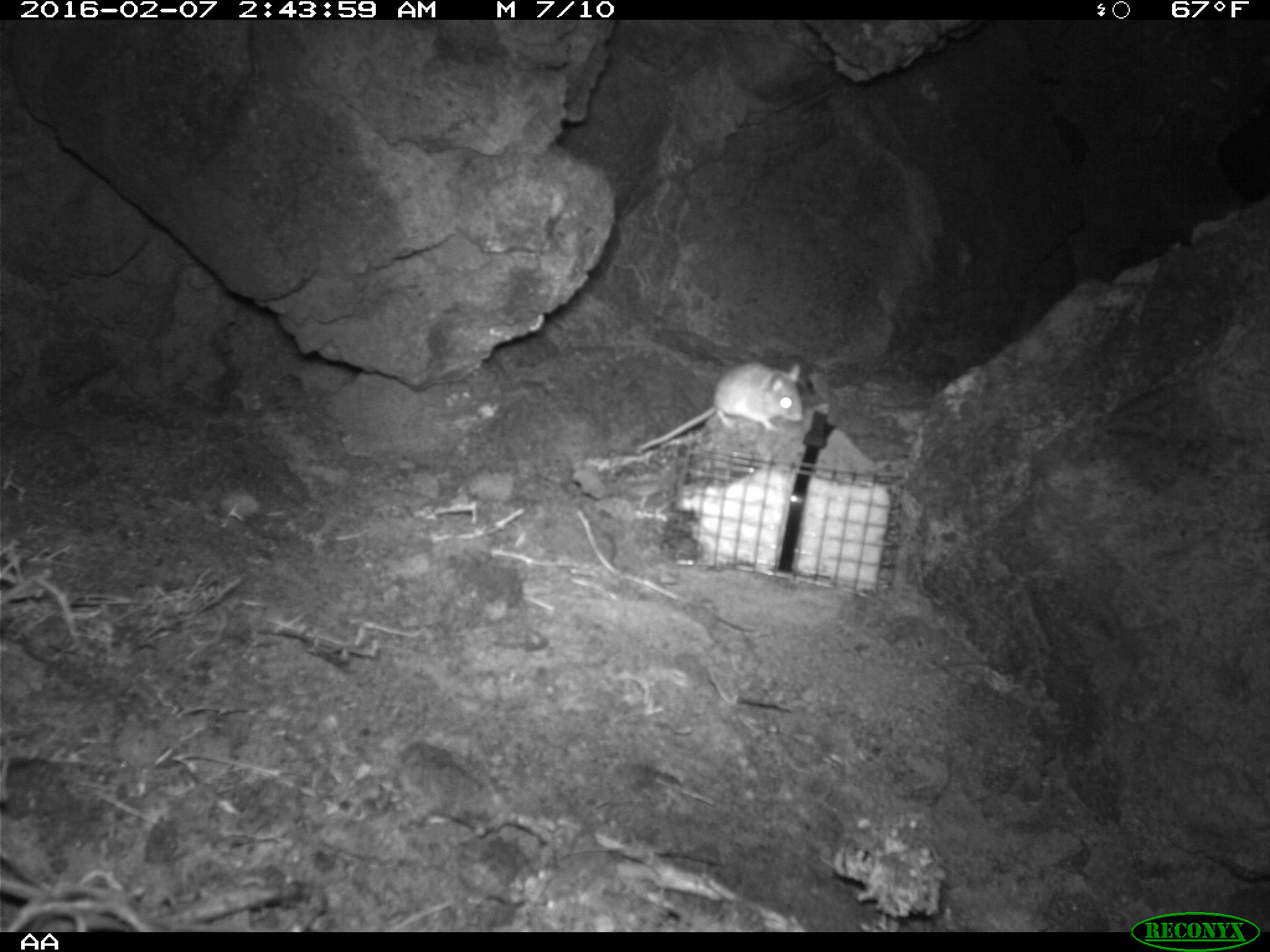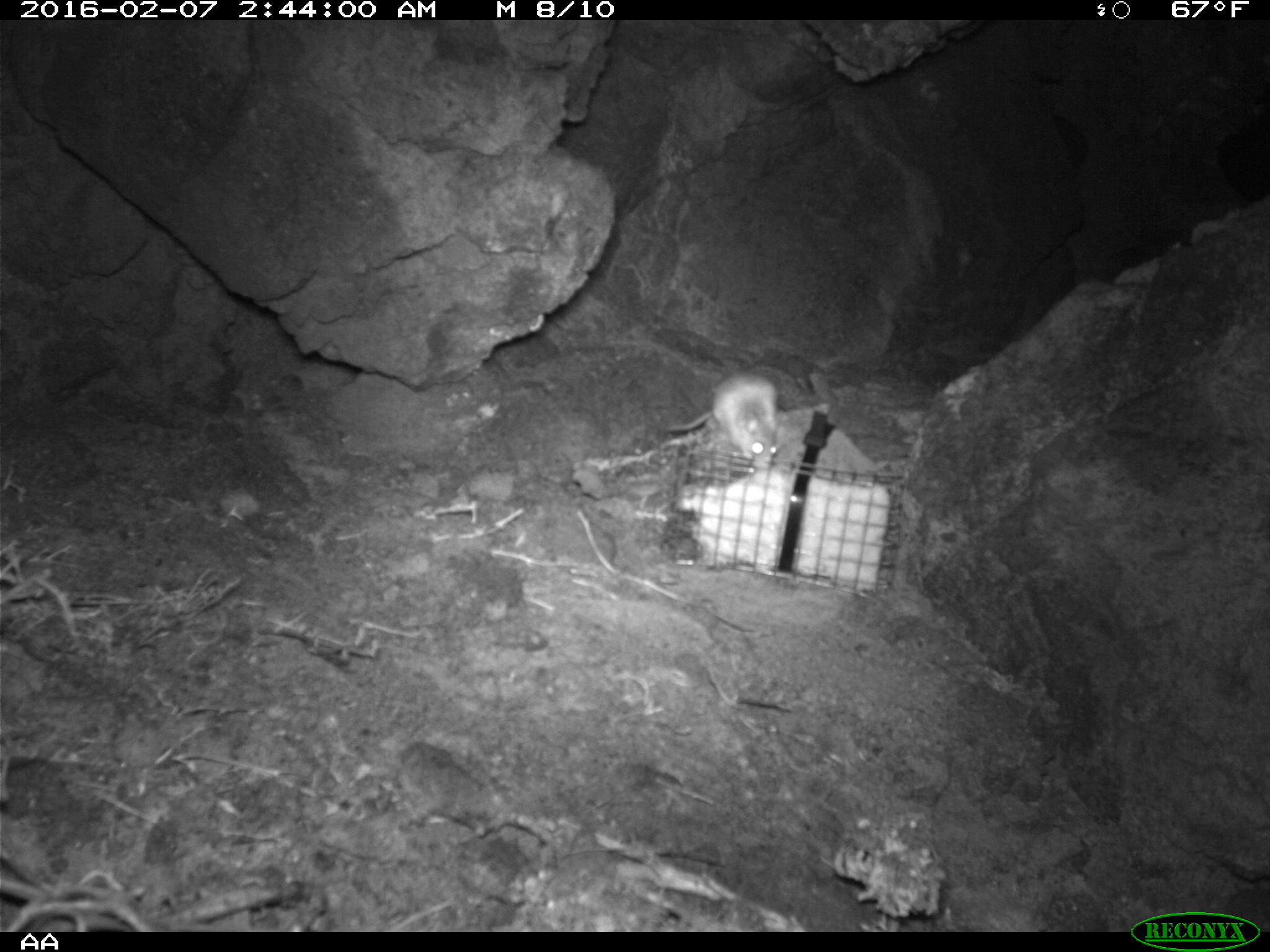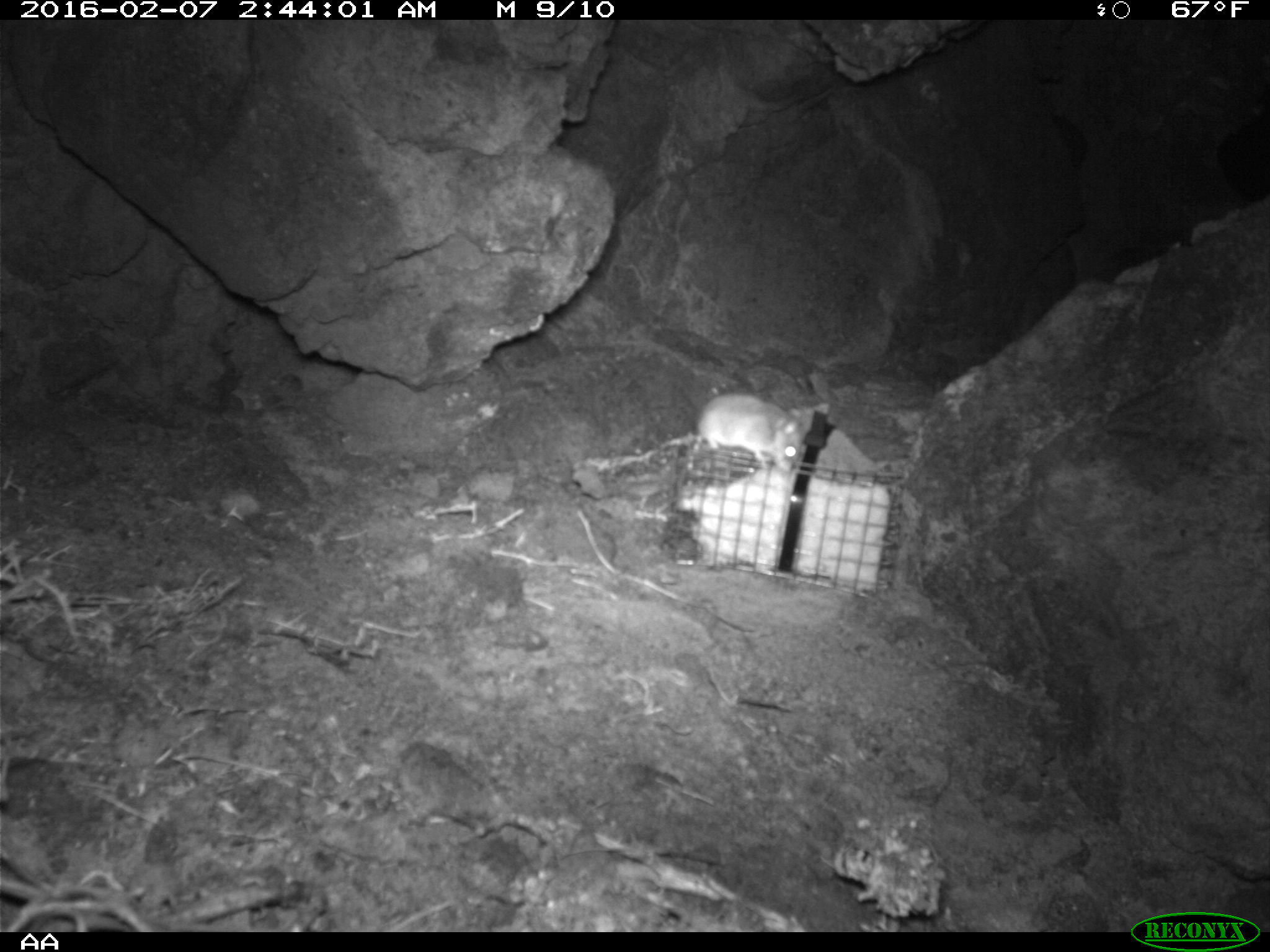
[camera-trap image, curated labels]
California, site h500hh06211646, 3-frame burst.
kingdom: Animalia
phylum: Chordata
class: Mammalia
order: Rodentia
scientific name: Rodentia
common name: rodent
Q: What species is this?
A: Rodent (Rodentia).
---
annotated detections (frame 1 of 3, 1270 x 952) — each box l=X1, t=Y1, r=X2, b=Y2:
rodent: l=637, t=359, r=804, b=453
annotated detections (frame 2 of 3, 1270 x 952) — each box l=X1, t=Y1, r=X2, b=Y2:
rodent: l=670, t=372, r=781, b=472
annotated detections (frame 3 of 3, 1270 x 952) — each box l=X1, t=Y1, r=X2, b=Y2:
rodent: l=696, t=391, r=821, b=474